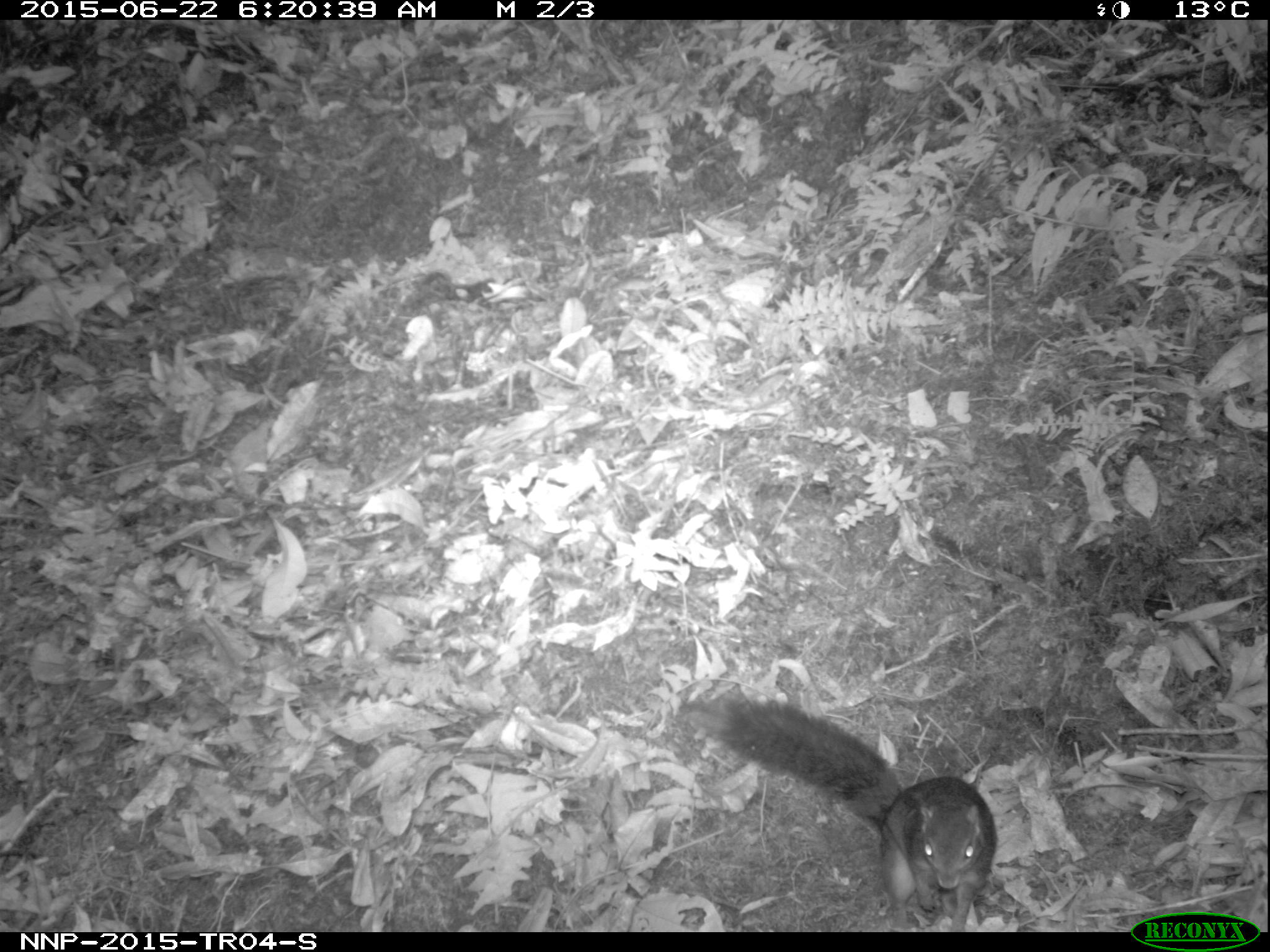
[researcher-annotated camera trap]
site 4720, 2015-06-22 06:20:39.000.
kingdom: Animalia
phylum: Chordata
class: Mammalia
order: Rodentia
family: Sciuridae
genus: Funisciurus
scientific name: Funisciurus pyrropus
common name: fire-footed rope squirrel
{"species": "Funisciurus pyrropus (fire-footed rope squirrel)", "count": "1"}